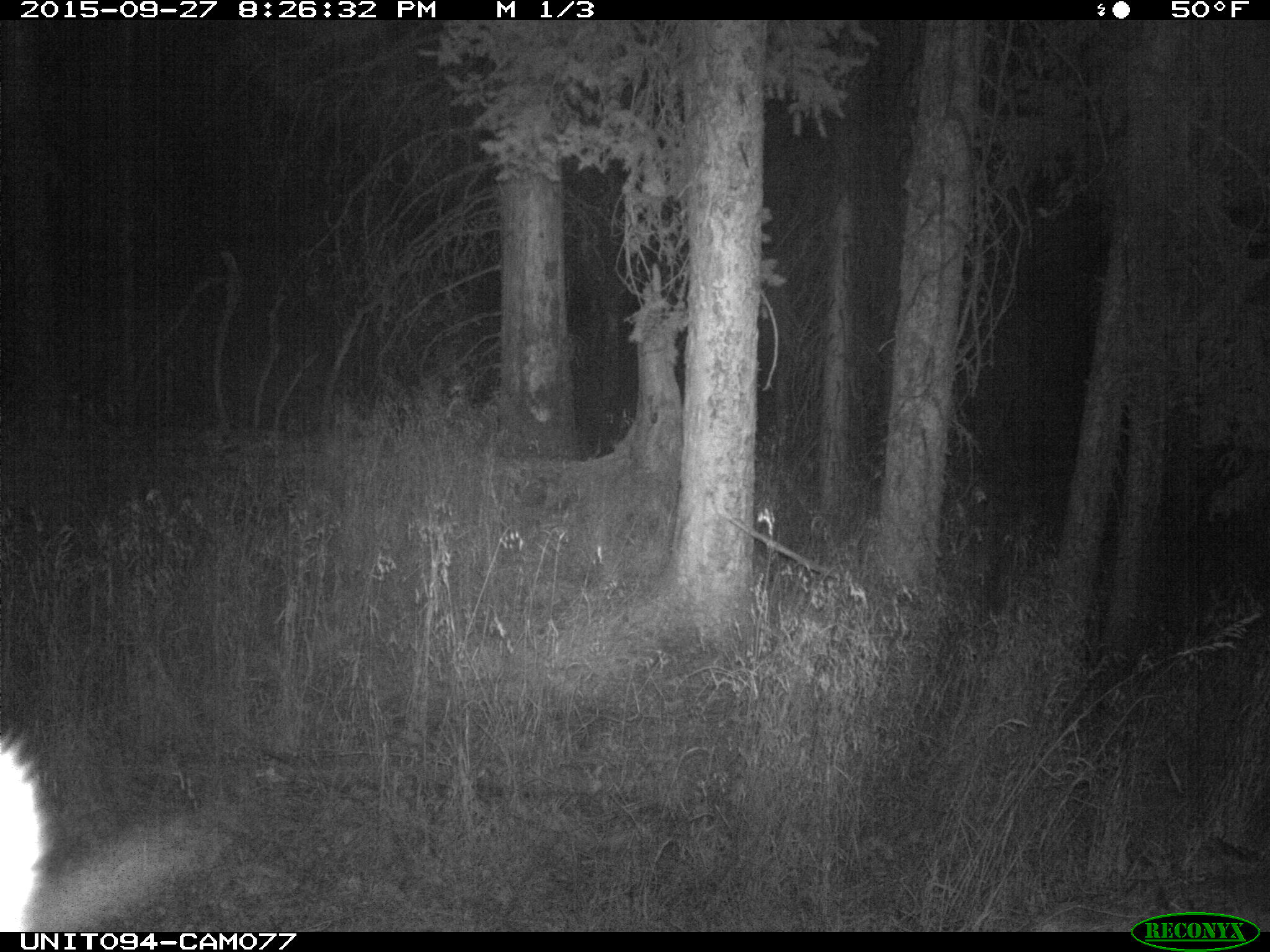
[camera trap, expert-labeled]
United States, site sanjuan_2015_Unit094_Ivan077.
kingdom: Animalia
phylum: Chordata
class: Mammalia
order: Artiodactyla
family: Cervidae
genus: Cervus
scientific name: Cervus elaphus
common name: red deer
Cervus elaphus (red deer).